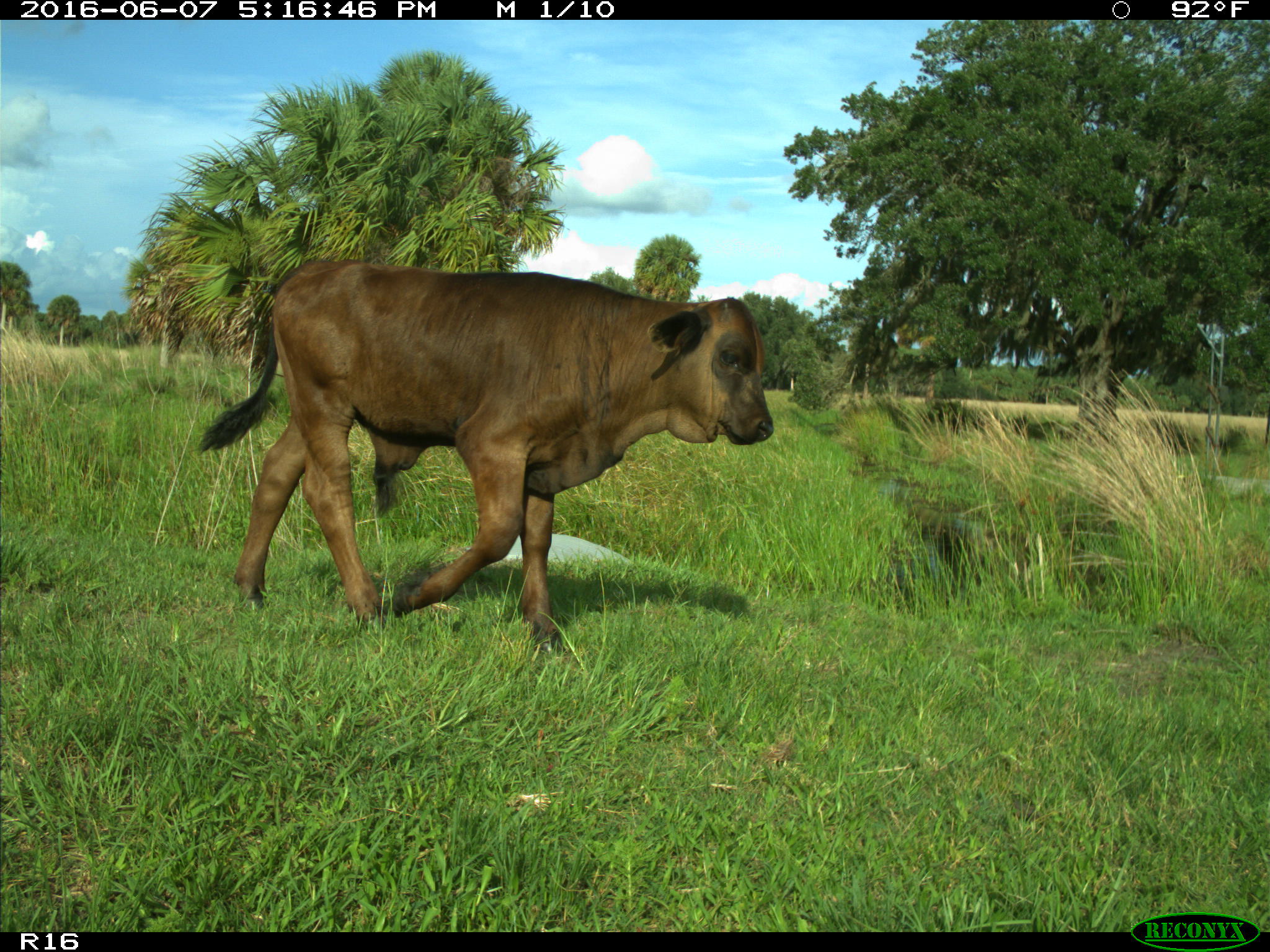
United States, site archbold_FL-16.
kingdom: Animalia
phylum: Chordata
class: Mammalia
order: Artiodactyla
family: Bovidae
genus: Bos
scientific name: Bos taurus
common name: domestic cow